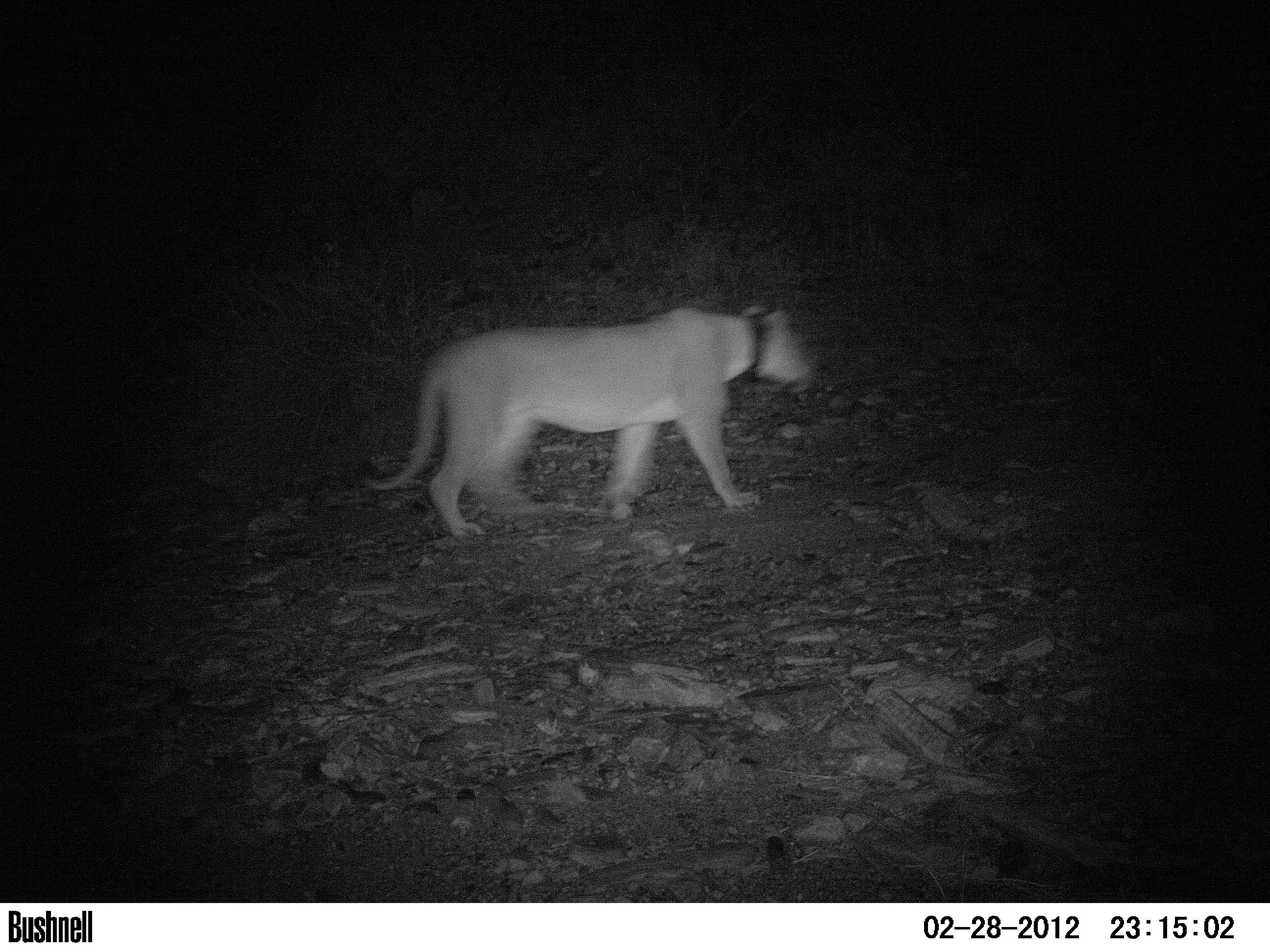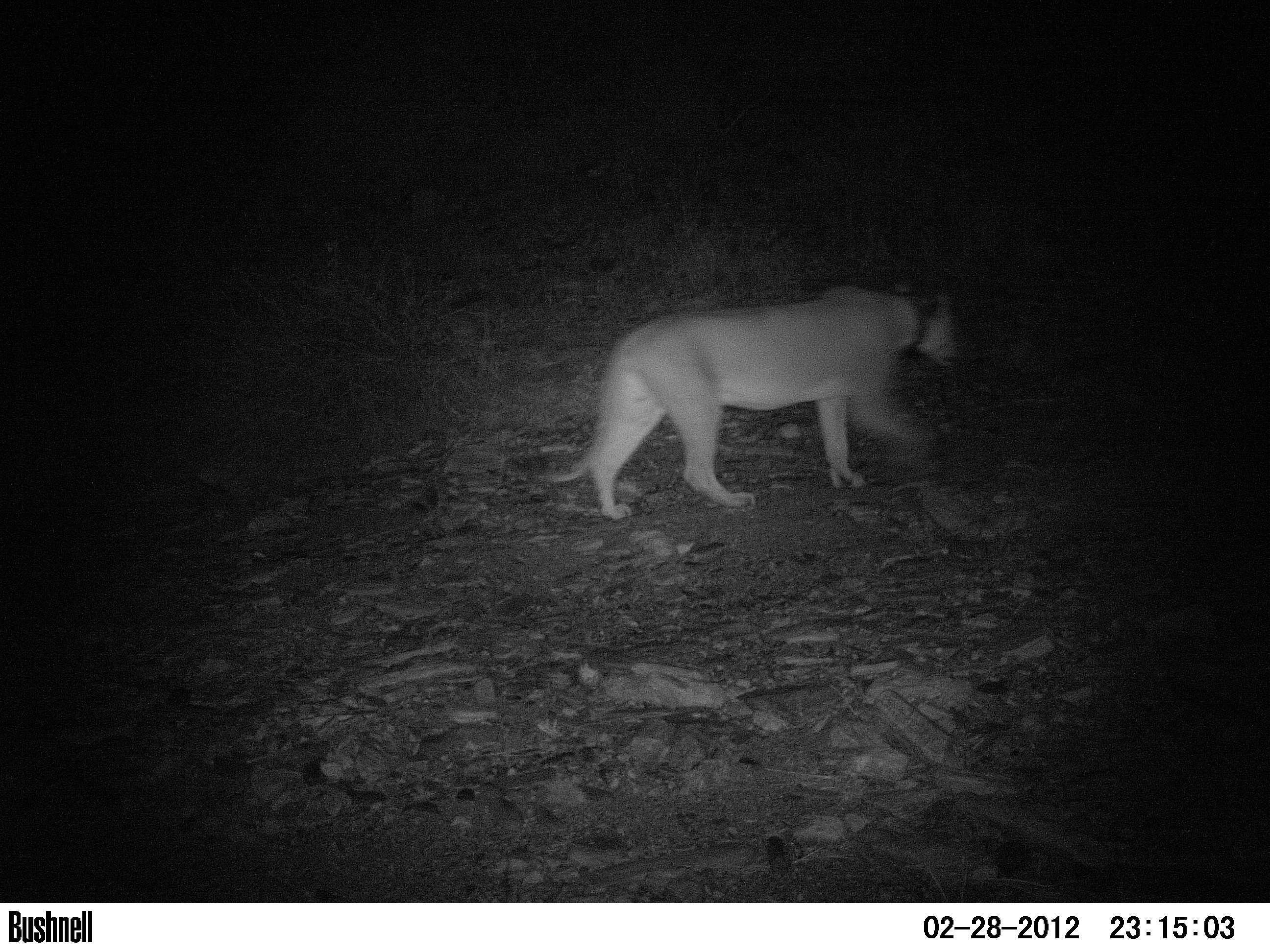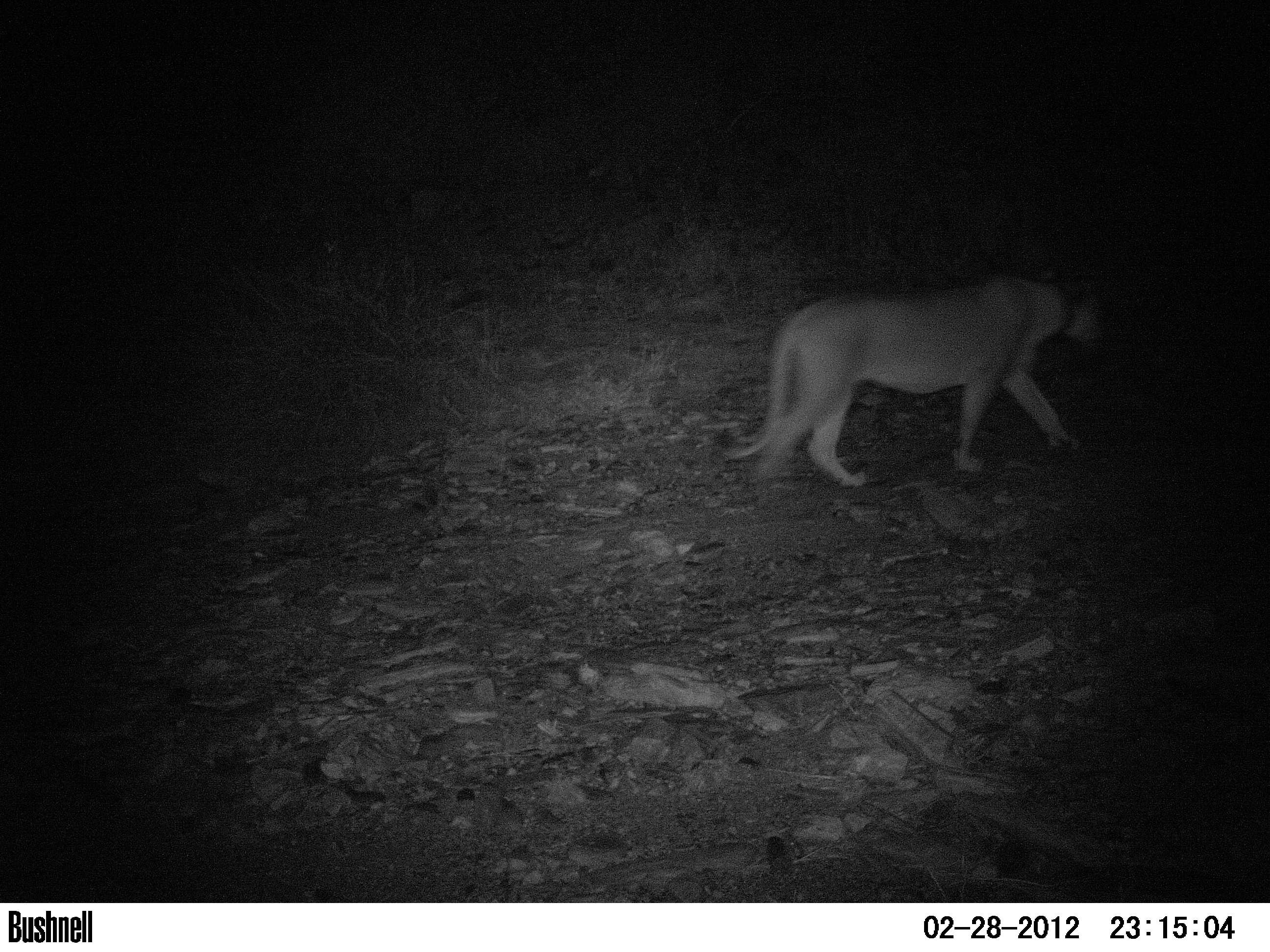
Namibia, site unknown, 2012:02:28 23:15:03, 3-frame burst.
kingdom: Animalia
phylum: Chordata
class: Mammalia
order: Carnivora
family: Felidae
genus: Panthera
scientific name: Panthera leo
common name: lion